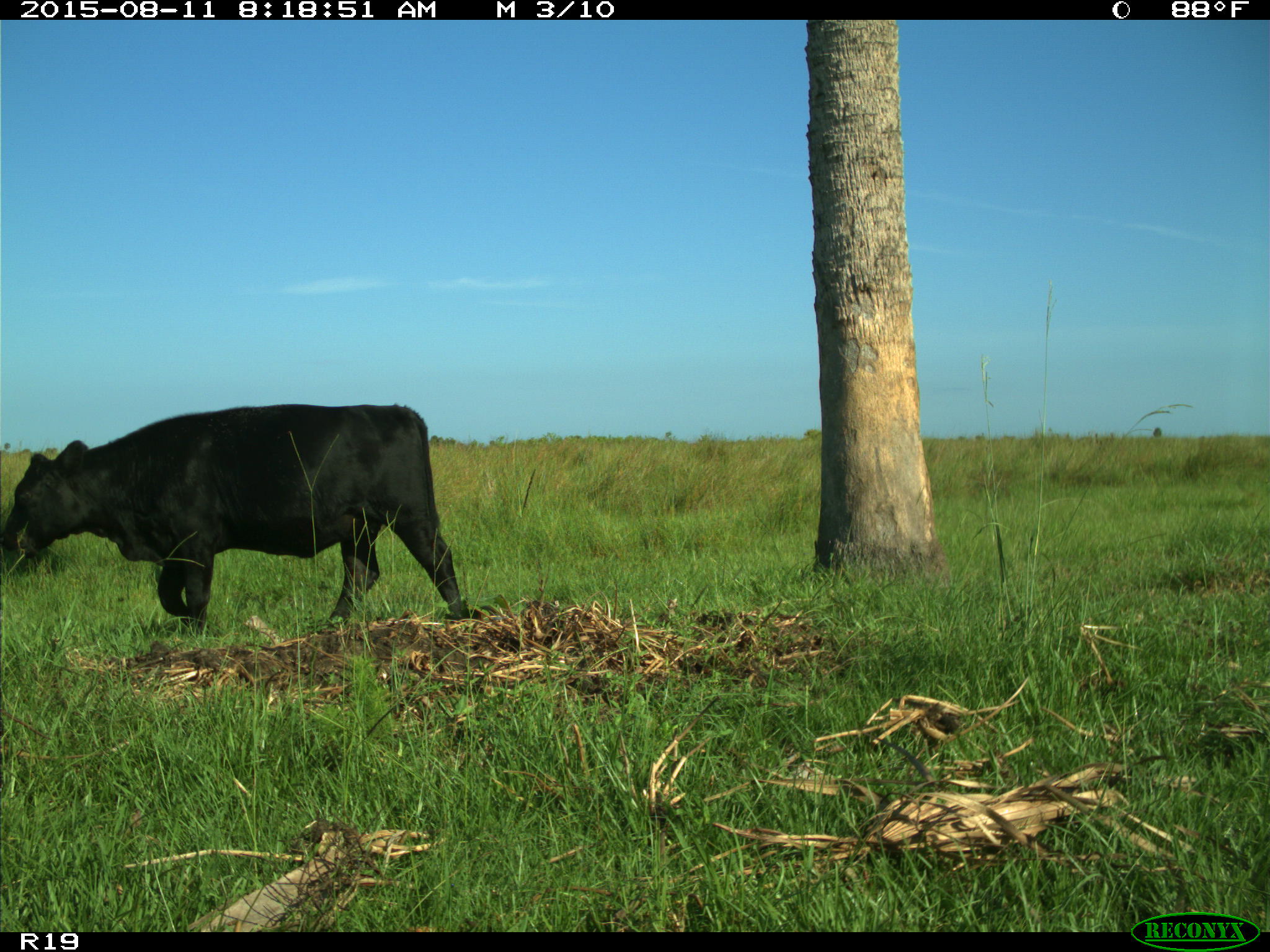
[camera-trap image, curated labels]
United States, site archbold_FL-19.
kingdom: Animalia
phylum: Chordata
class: Mammalia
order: Artiodactyla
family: Bovidae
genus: Bos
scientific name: Bos taurus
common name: domestic cow